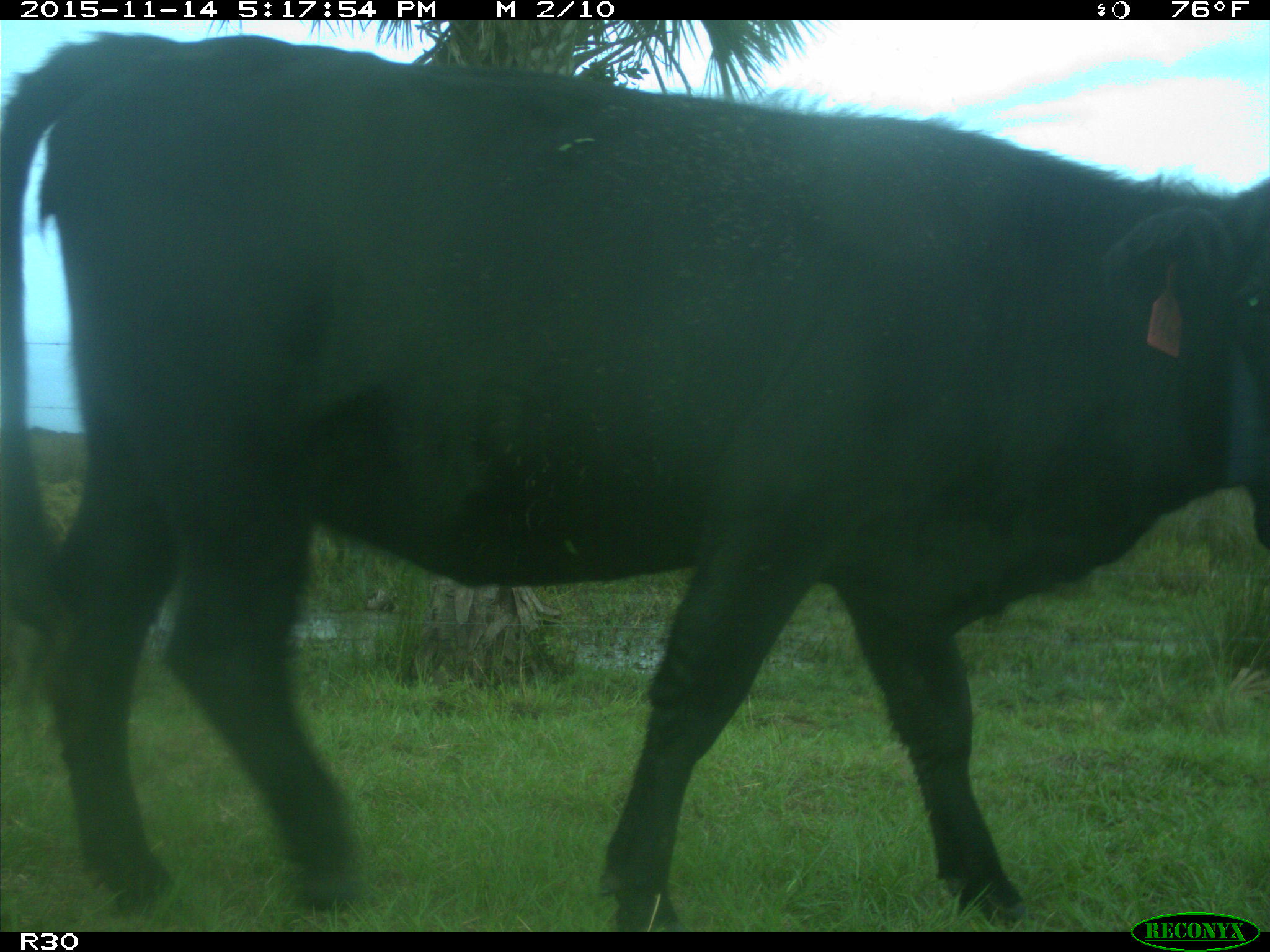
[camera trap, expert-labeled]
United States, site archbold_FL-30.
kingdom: Animalia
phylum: Chordata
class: Mammalia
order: Artiodactyla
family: Bovidae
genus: Bos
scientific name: Bos taurus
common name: domestic cow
Bos taurus (domestic cow).